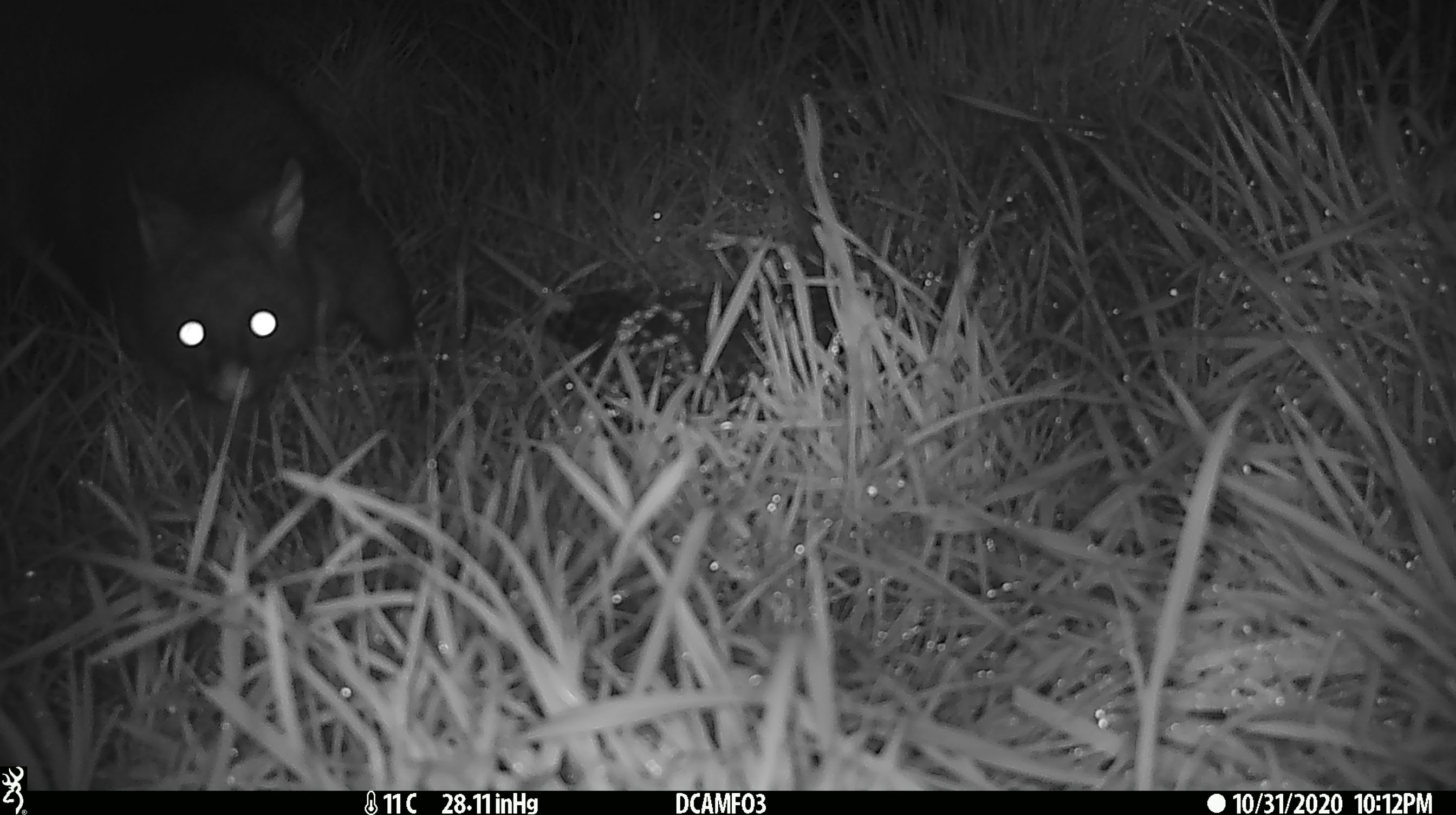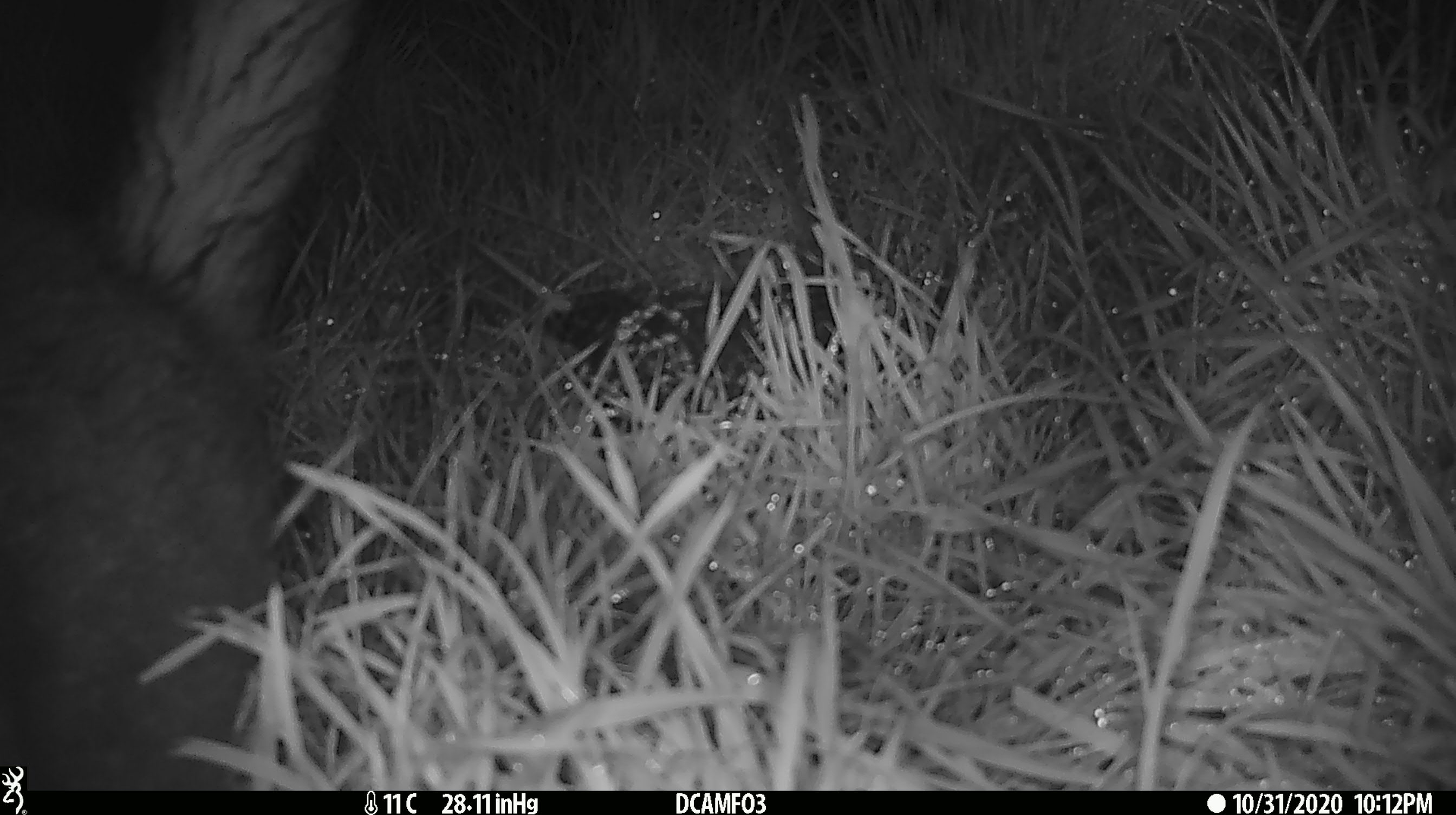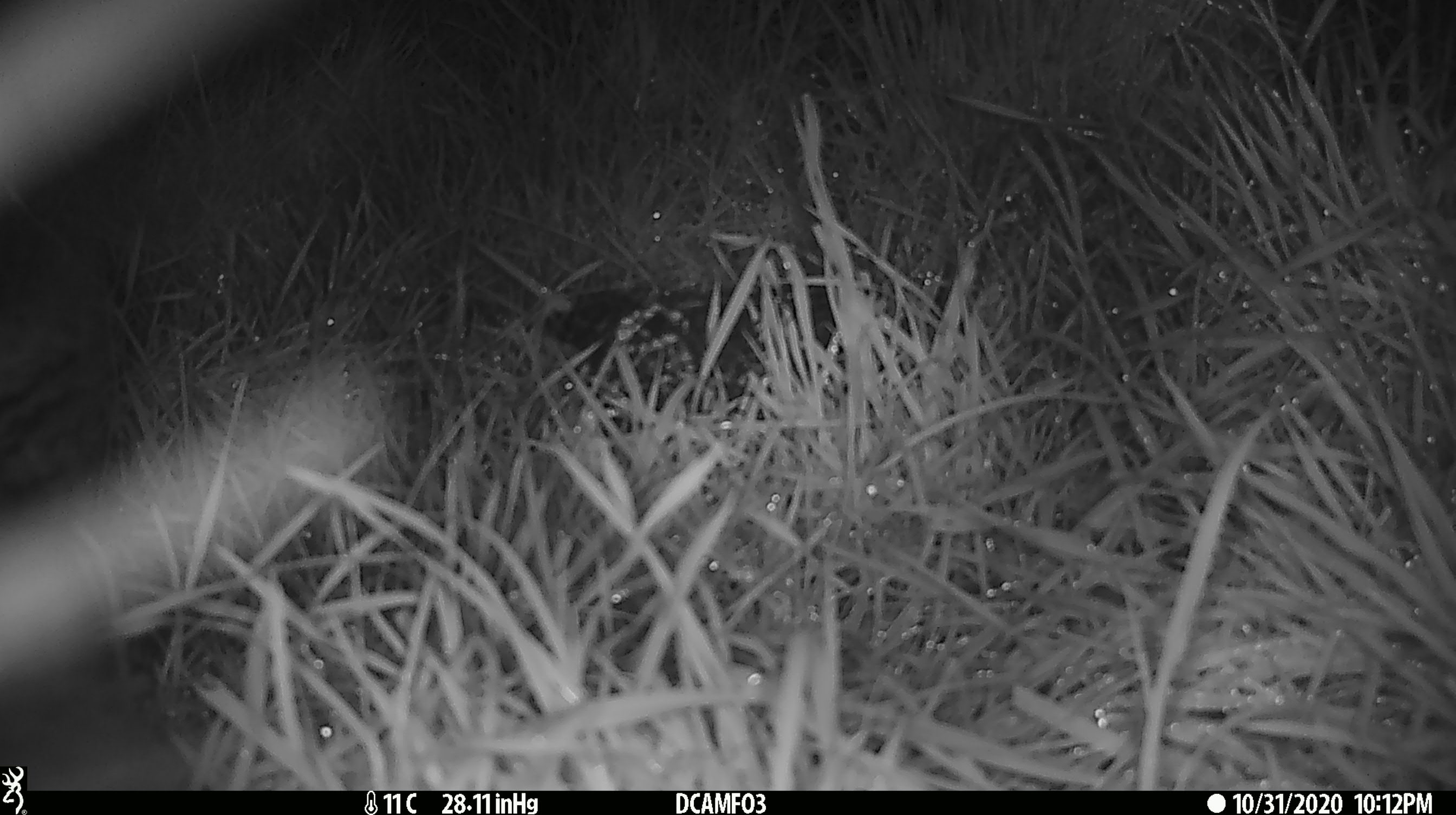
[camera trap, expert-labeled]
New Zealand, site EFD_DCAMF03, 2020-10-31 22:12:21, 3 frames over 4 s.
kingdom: Animalia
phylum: Chordata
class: Mammalia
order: Diprotodontia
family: Phalangeridae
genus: Trichosurus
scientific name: Trichosurus vulpecula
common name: common brushtail possum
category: possum